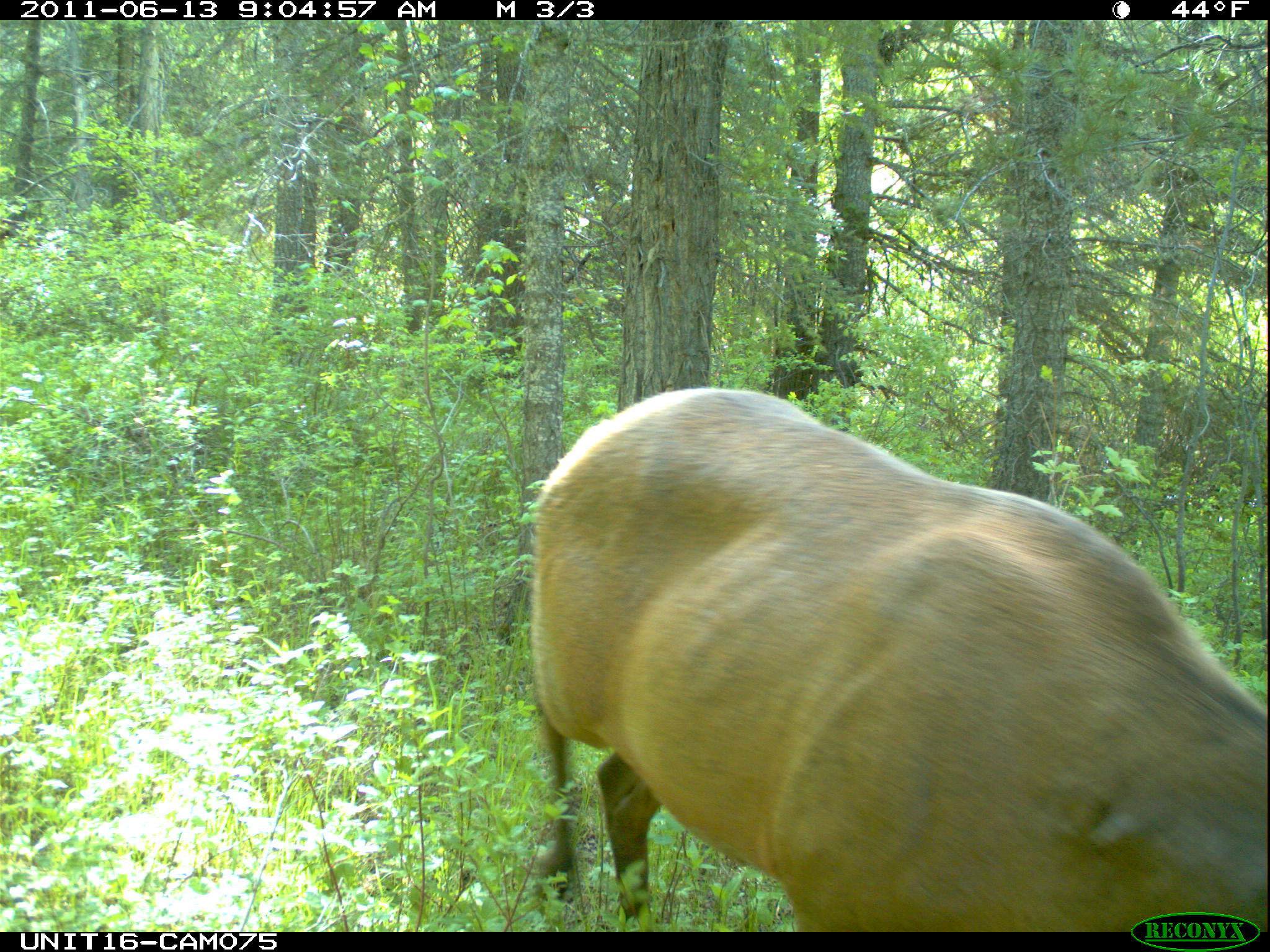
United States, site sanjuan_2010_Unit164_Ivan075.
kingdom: Animalia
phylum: Chordata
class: Mammalia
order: Artiodactyla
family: Cervidae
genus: Cervus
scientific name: Cervus elaphus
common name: red deer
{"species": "Cervus elaphus (red deer)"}